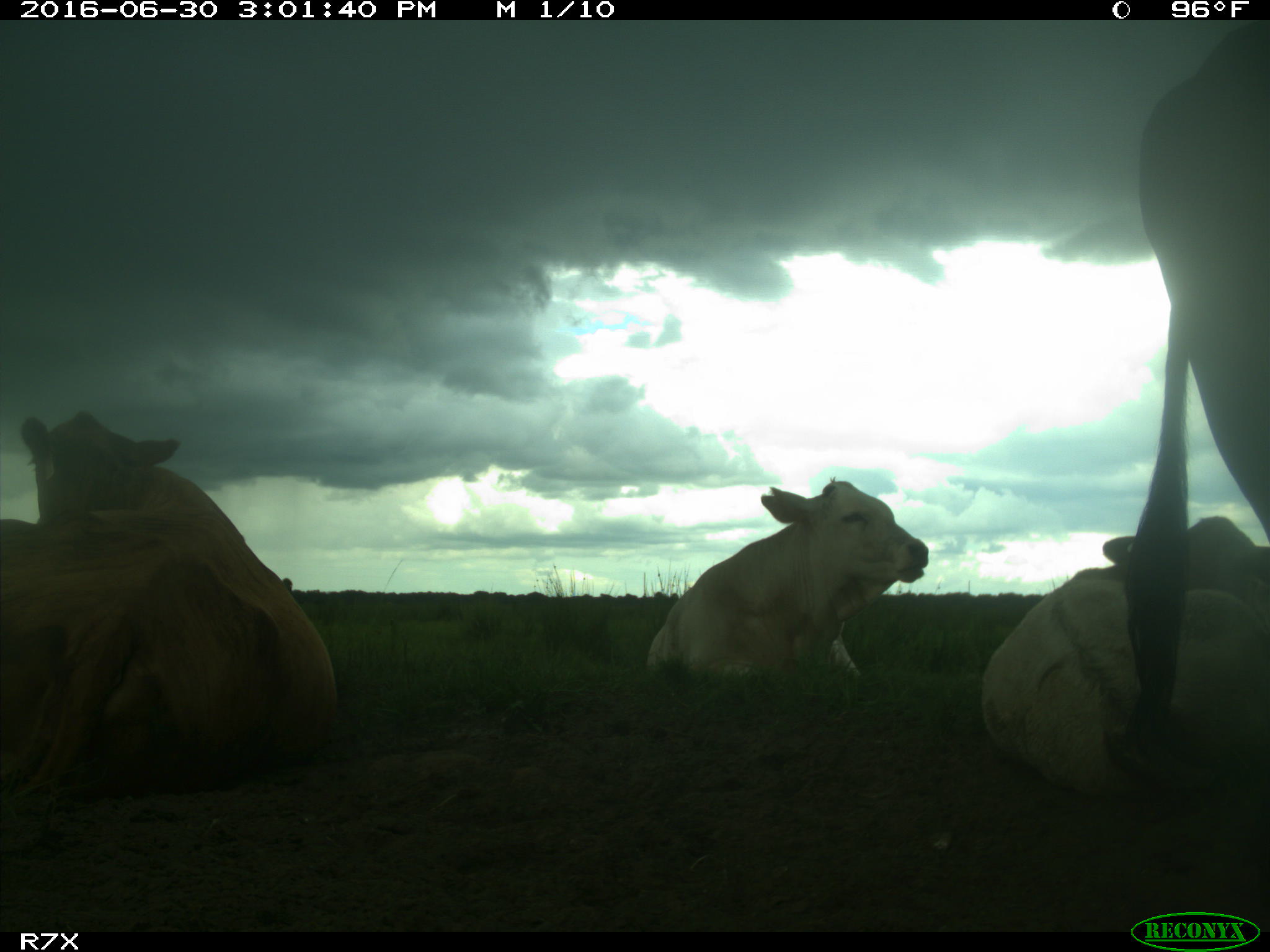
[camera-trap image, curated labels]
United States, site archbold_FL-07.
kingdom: Animalia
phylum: Chordata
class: Mammalia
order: Artiodactyla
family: Bovidae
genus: Bos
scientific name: Bos taurus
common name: domestic cow